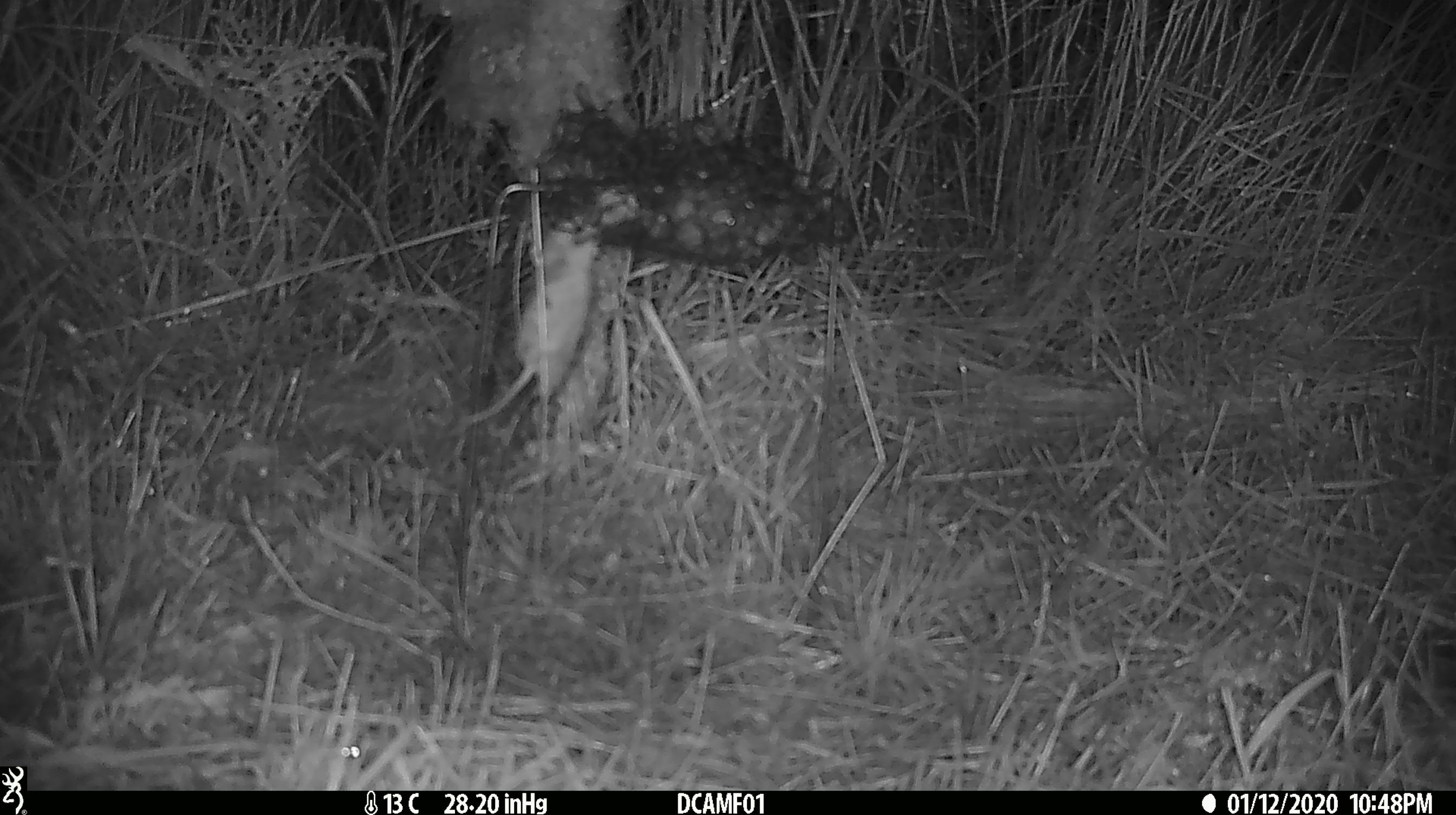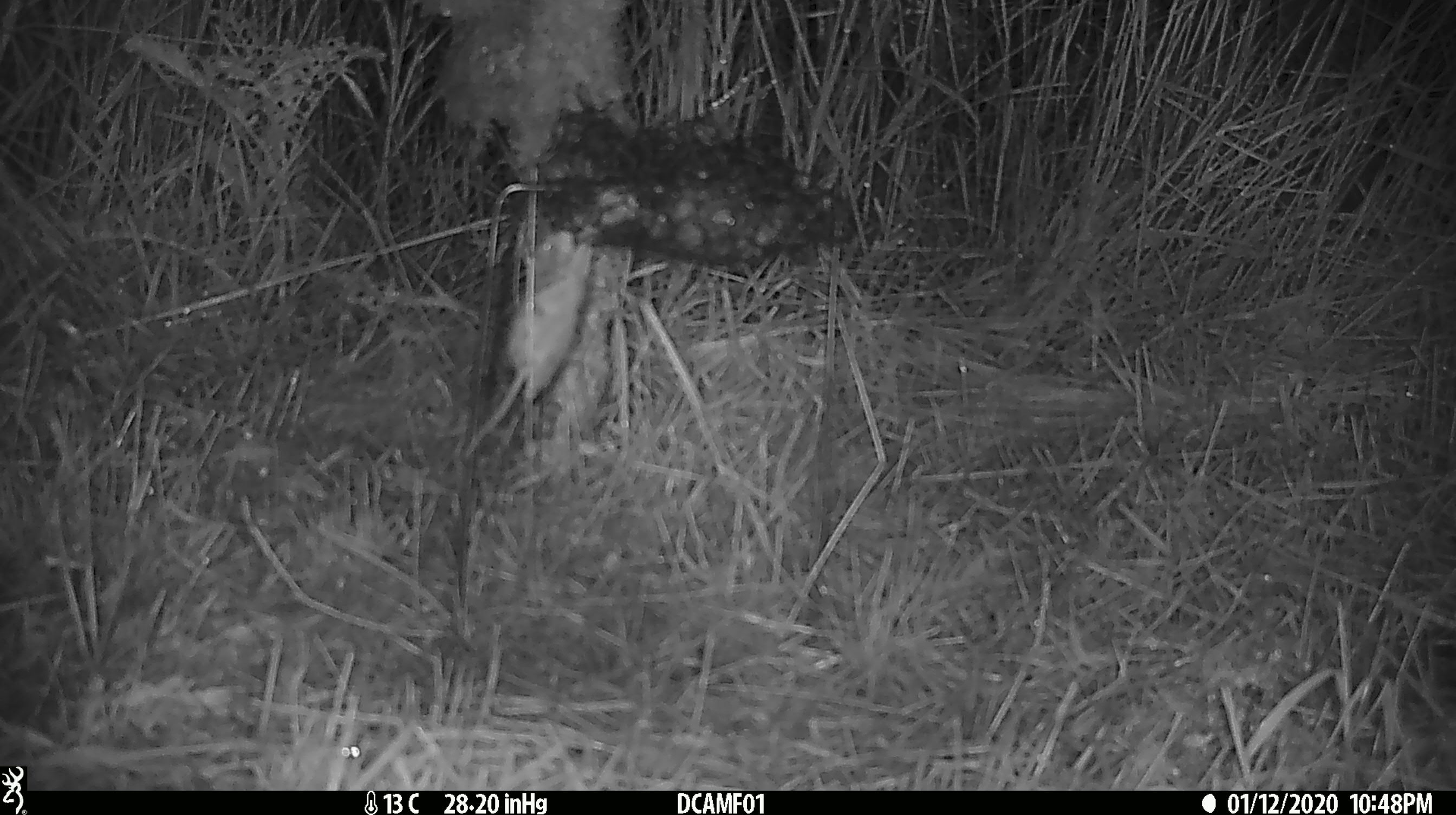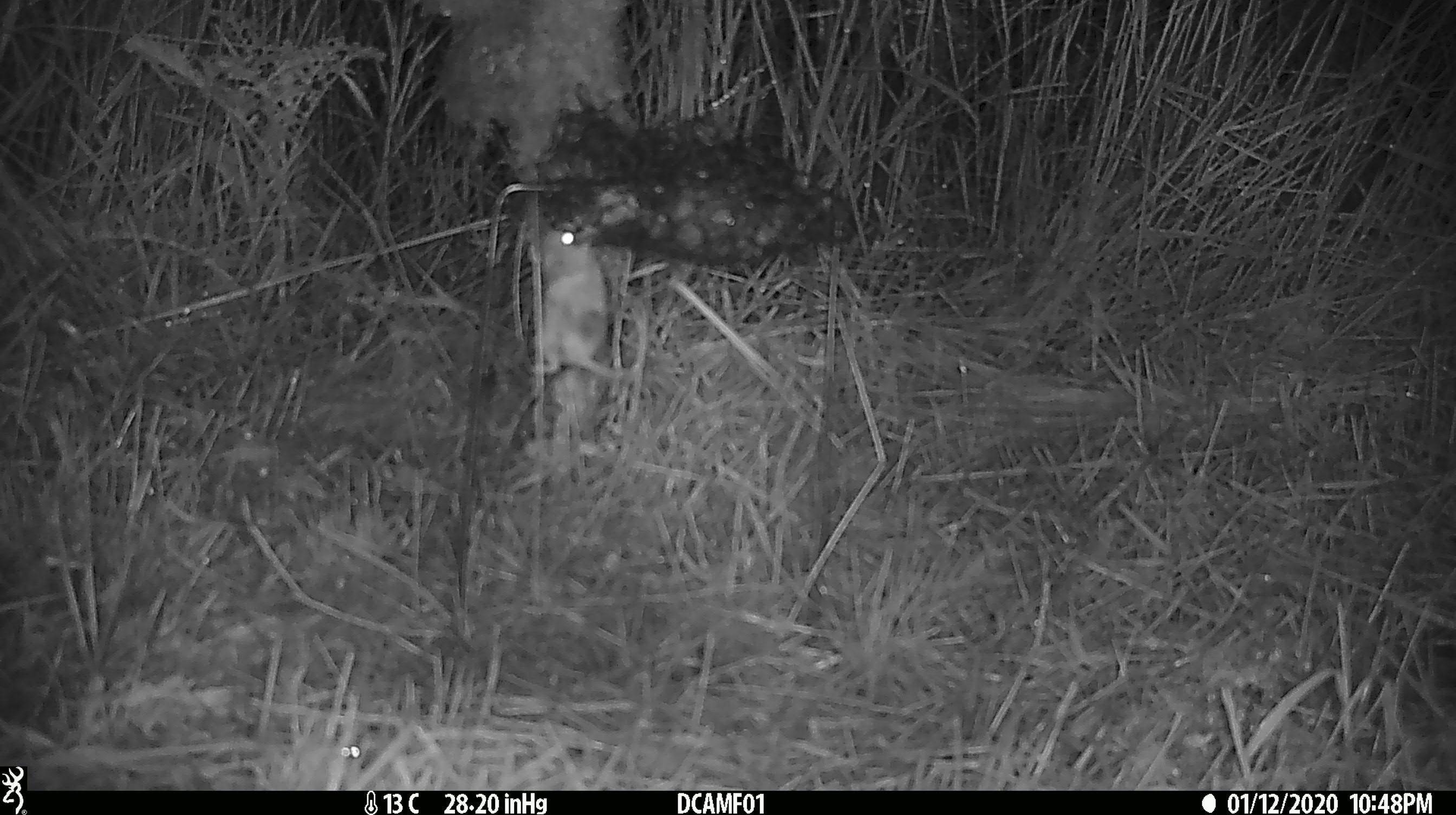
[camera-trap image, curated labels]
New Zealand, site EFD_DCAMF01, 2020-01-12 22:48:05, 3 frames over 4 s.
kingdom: Animalia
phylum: Chordata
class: Mammalia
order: Rodentia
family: Muridae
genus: Mus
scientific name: Mus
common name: mouse